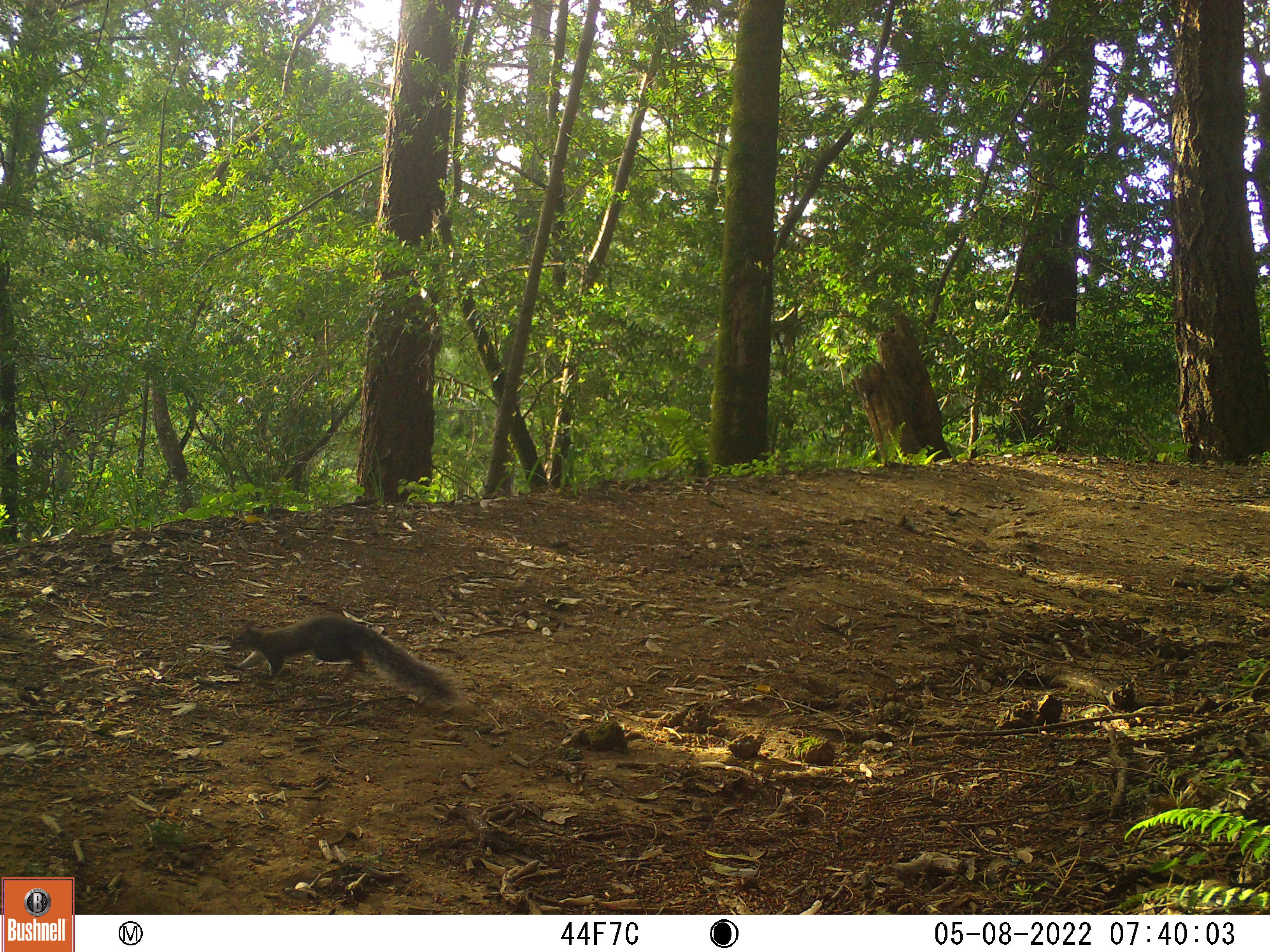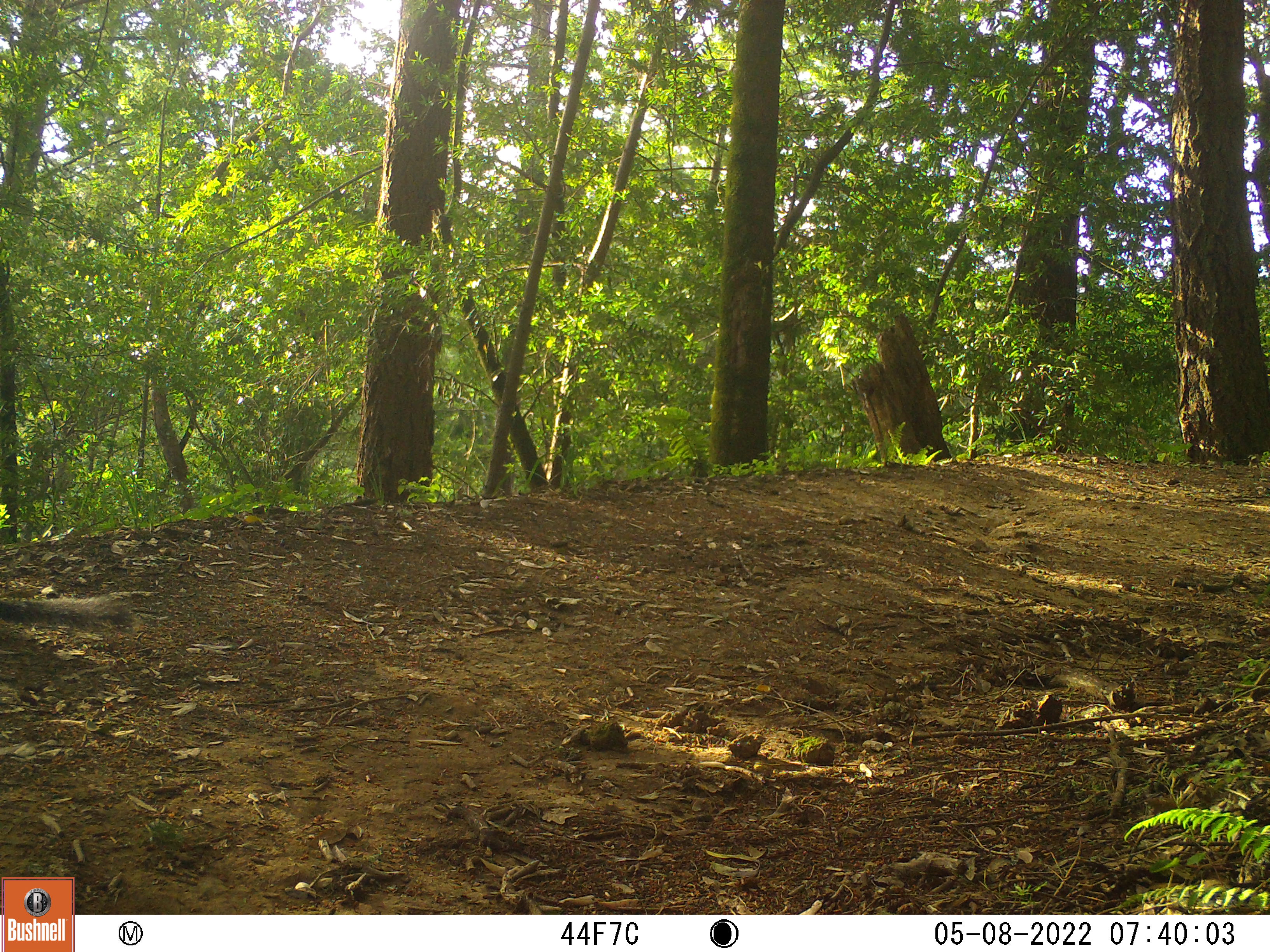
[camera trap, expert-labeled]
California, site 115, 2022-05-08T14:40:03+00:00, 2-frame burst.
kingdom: Animalia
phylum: Chordata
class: Mammalia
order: Rodentia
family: Sciuridae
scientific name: Sciuridae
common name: squirrel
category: unknown squirrel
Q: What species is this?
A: Unknown squirrel (squirrel) (Sciuridae).